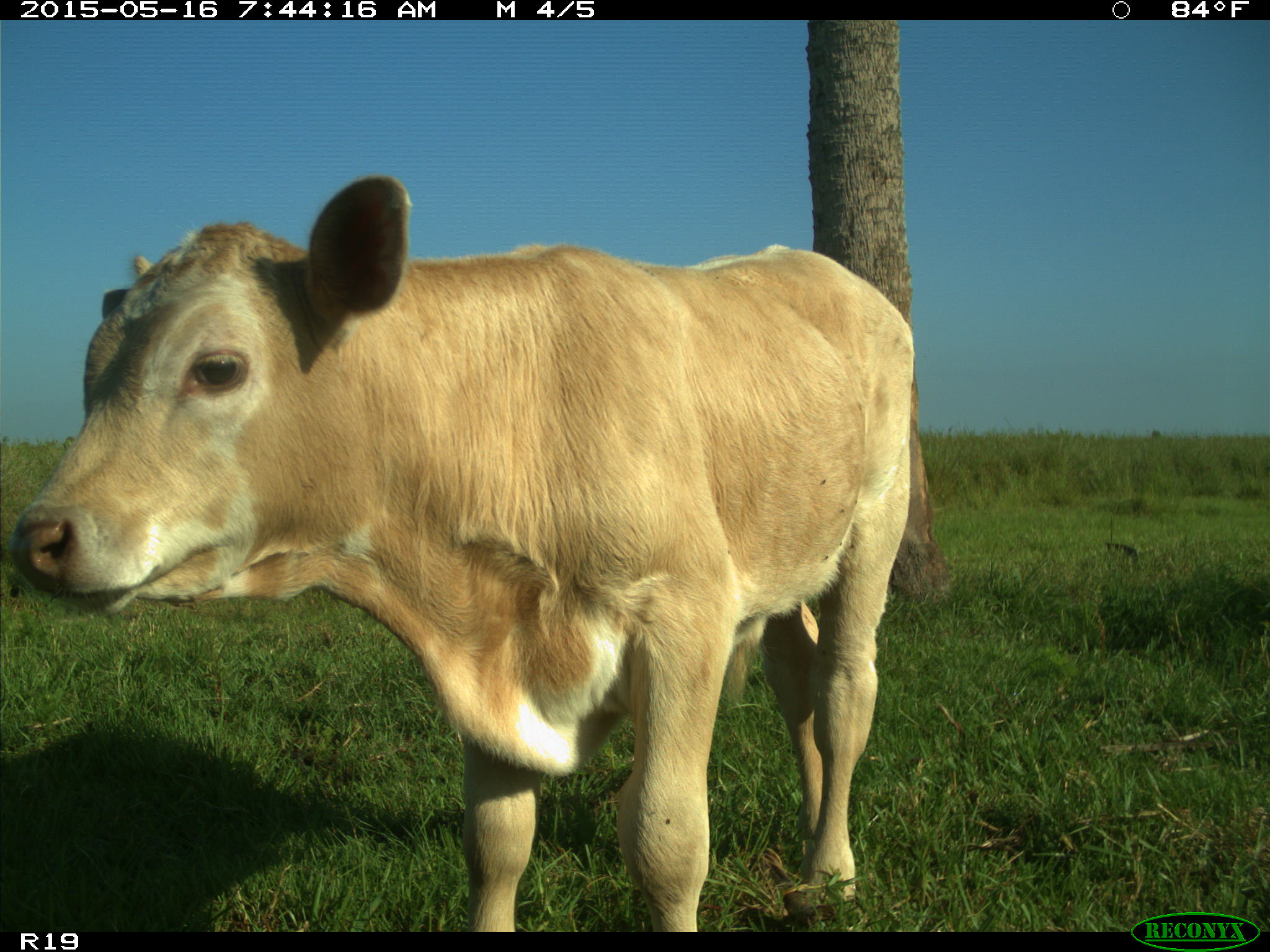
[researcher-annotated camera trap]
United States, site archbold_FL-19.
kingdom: Animalia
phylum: Chordata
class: Mammalia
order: Artiodactyla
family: Bovidae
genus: Bos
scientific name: Bos taurus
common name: domestic cow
Bos taurus (domestic cow).